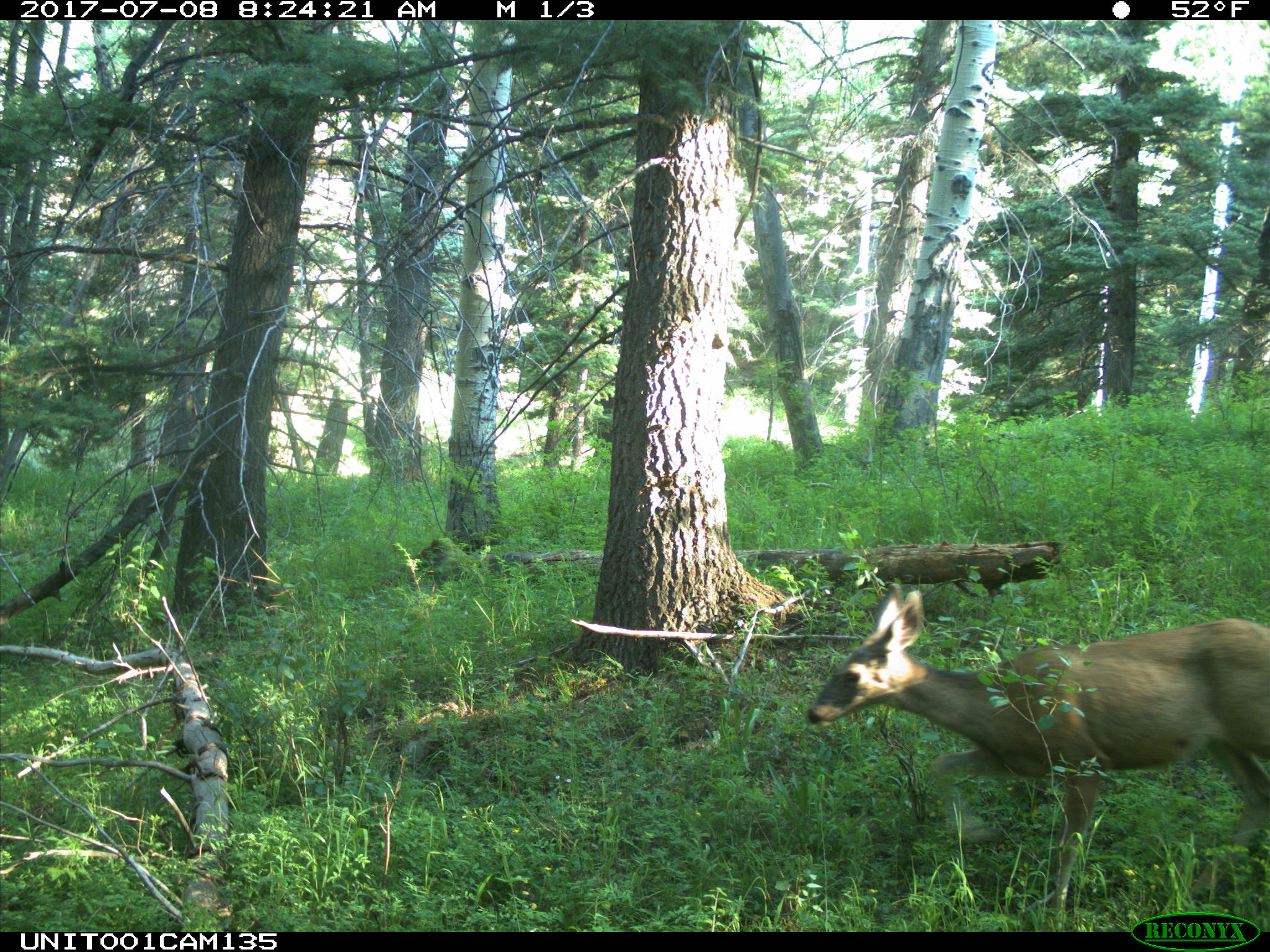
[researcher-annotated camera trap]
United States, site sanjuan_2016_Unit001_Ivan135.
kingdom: Animalia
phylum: Chordata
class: Mammalia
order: Artiodactyla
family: Cervidae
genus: Odocoileus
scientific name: Odocoileus hemionus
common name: mule deer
Odocoileus hemionus (mule deer).